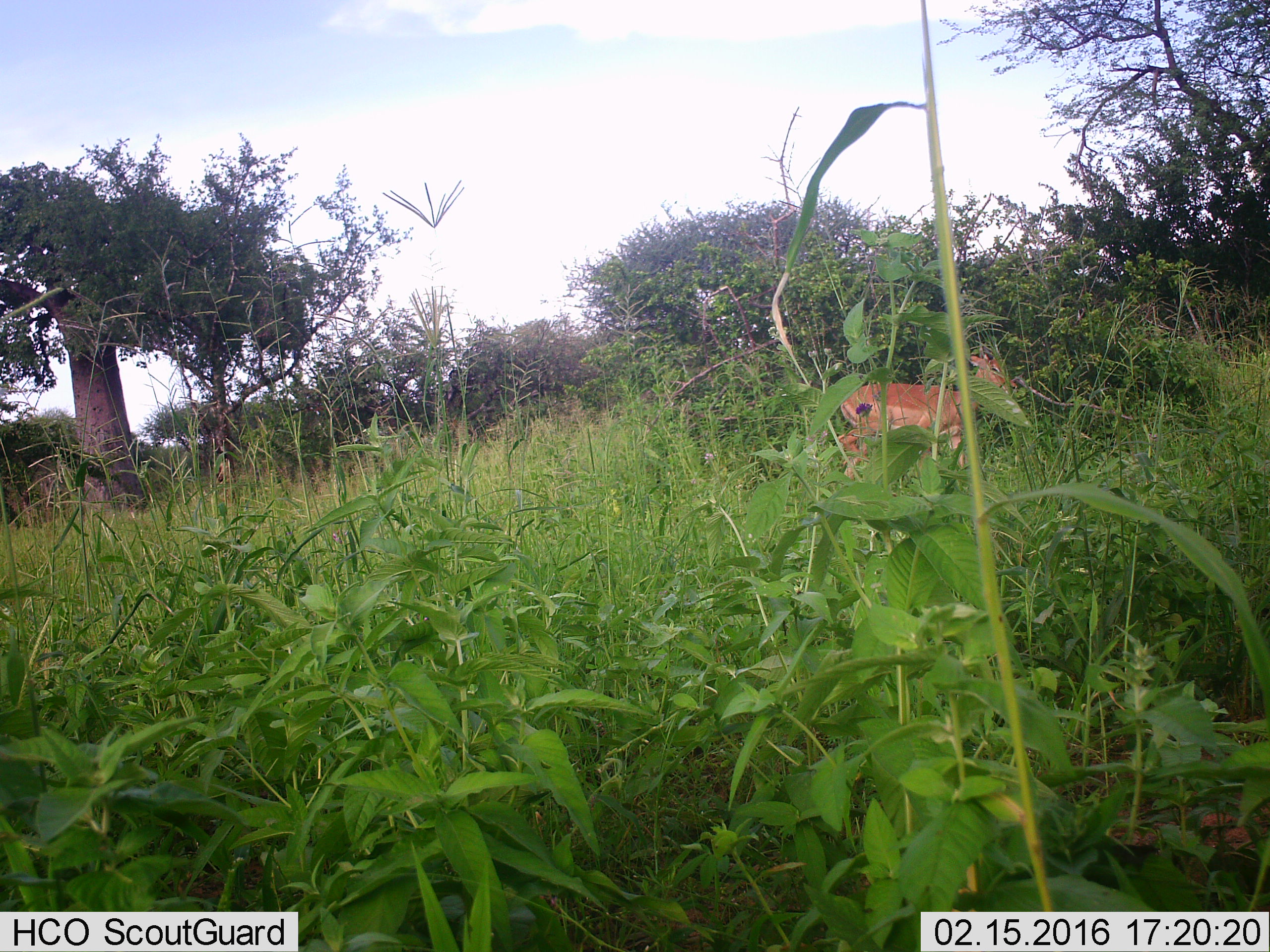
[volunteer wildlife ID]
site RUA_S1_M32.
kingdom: Animalia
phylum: Chordata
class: Mammalia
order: Artiodactyla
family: Bovidae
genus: Aepyceros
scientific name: Aepyceros melampus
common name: impala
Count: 1.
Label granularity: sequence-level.